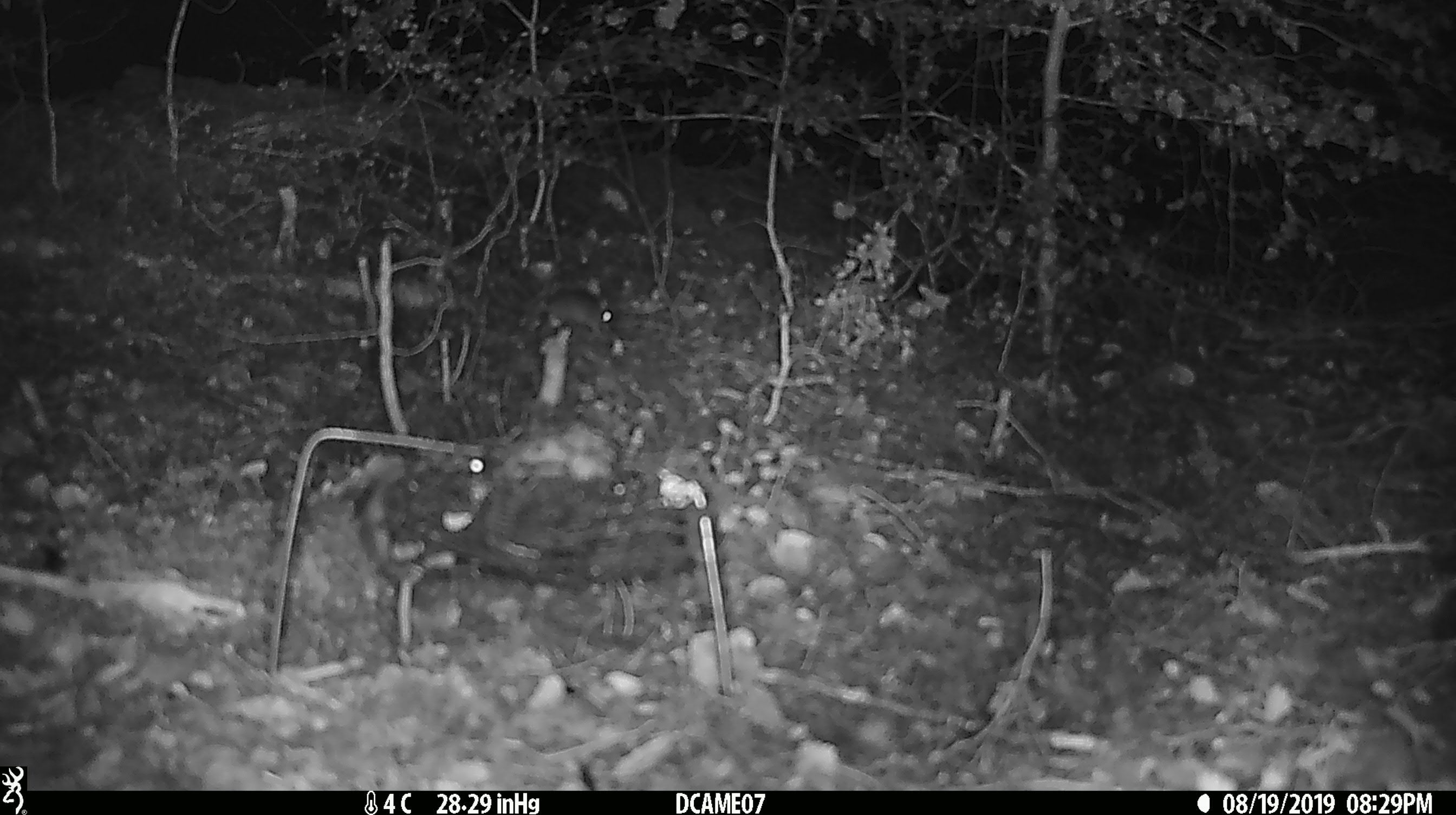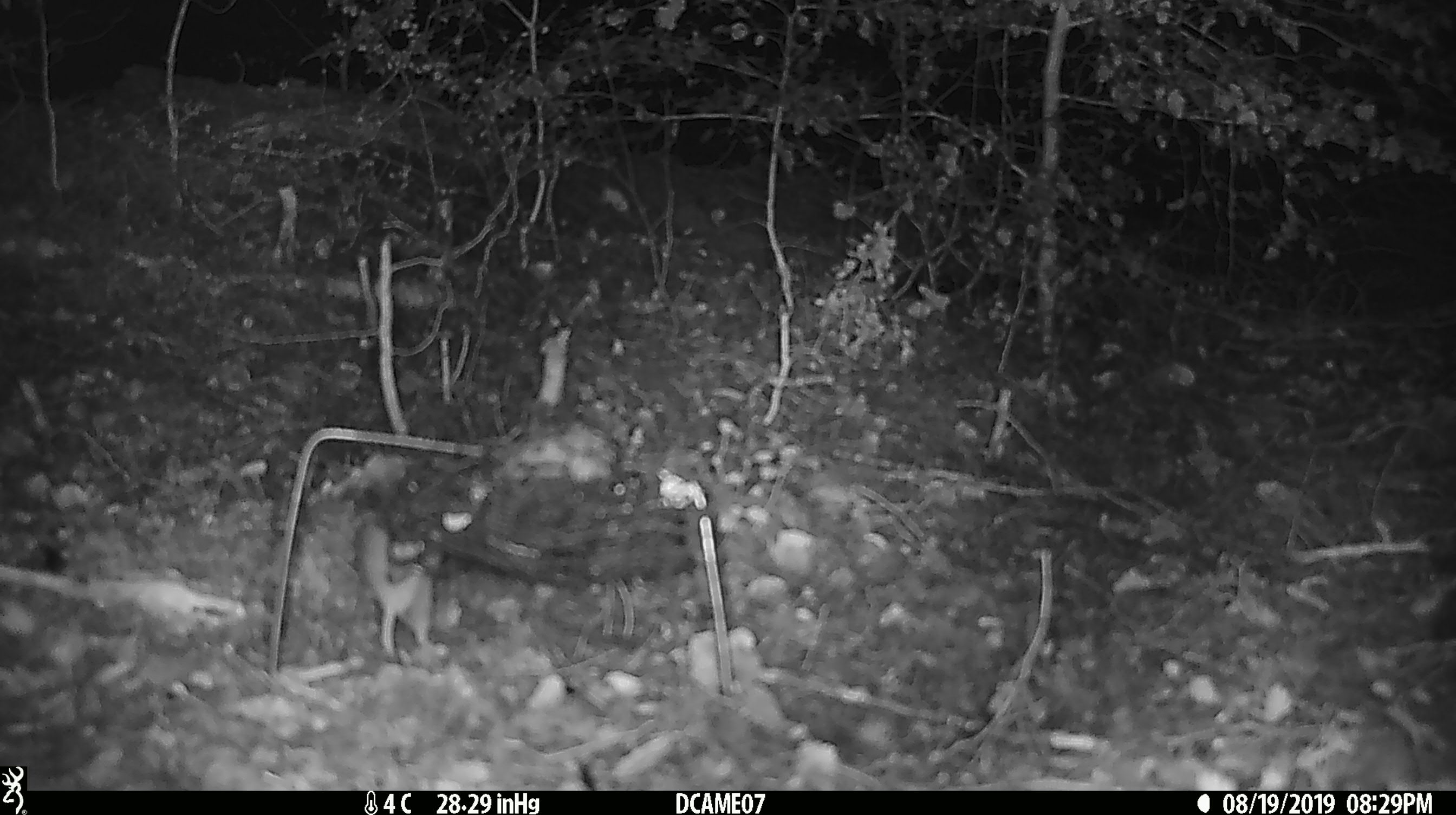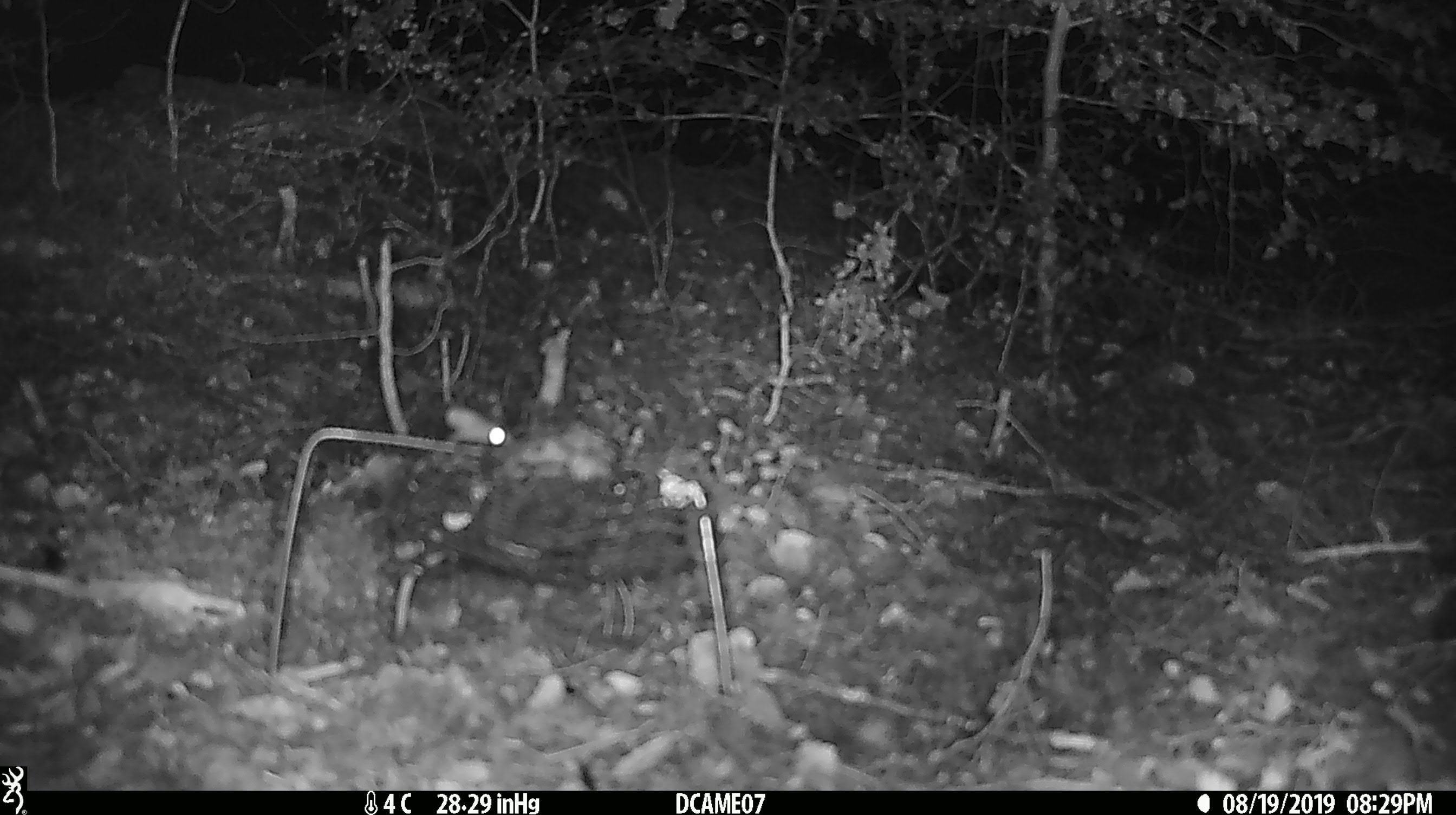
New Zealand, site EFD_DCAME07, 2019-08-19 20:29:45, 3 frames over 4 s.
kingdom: Animalia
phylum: Chordata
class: Mammalia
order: Rodentia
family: Muridae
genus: Mus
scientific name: Mus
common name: mouse